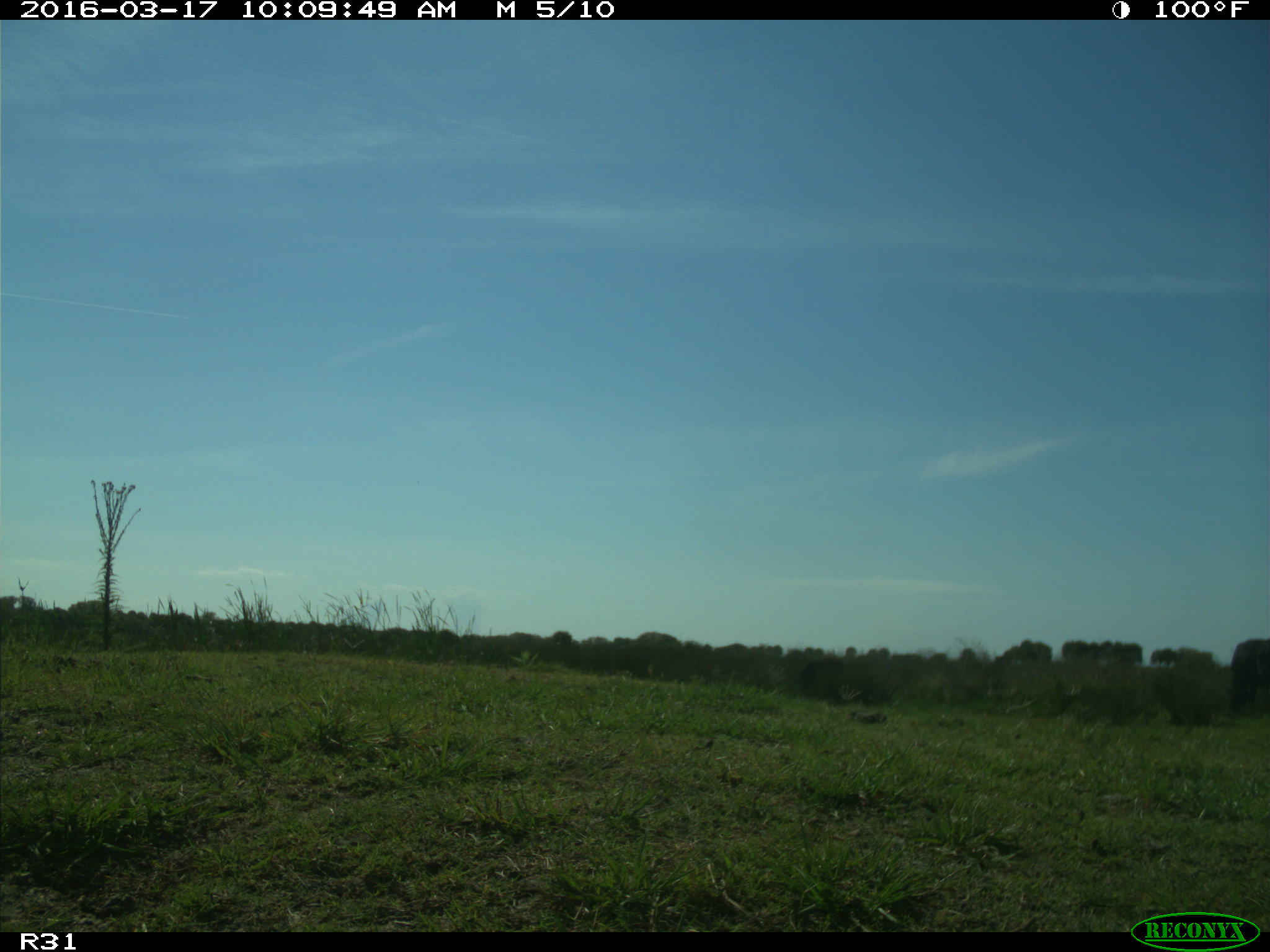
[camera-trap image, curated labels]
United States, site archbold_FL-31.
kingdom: Animalia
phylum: Chordata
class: Mammalia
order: Artiodactyla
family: Bovidae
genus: Bos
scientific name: Bos taurus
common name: domestic cow